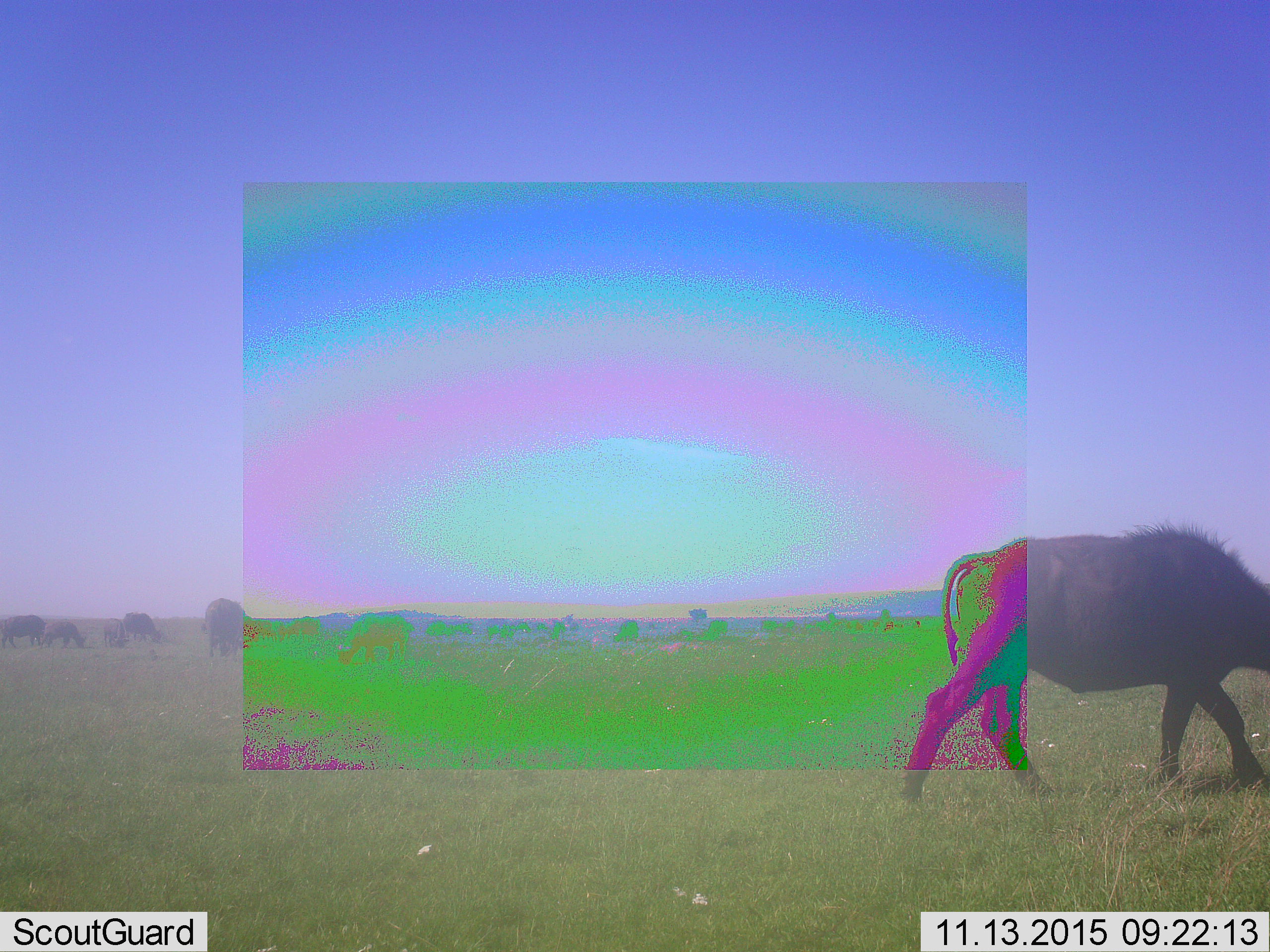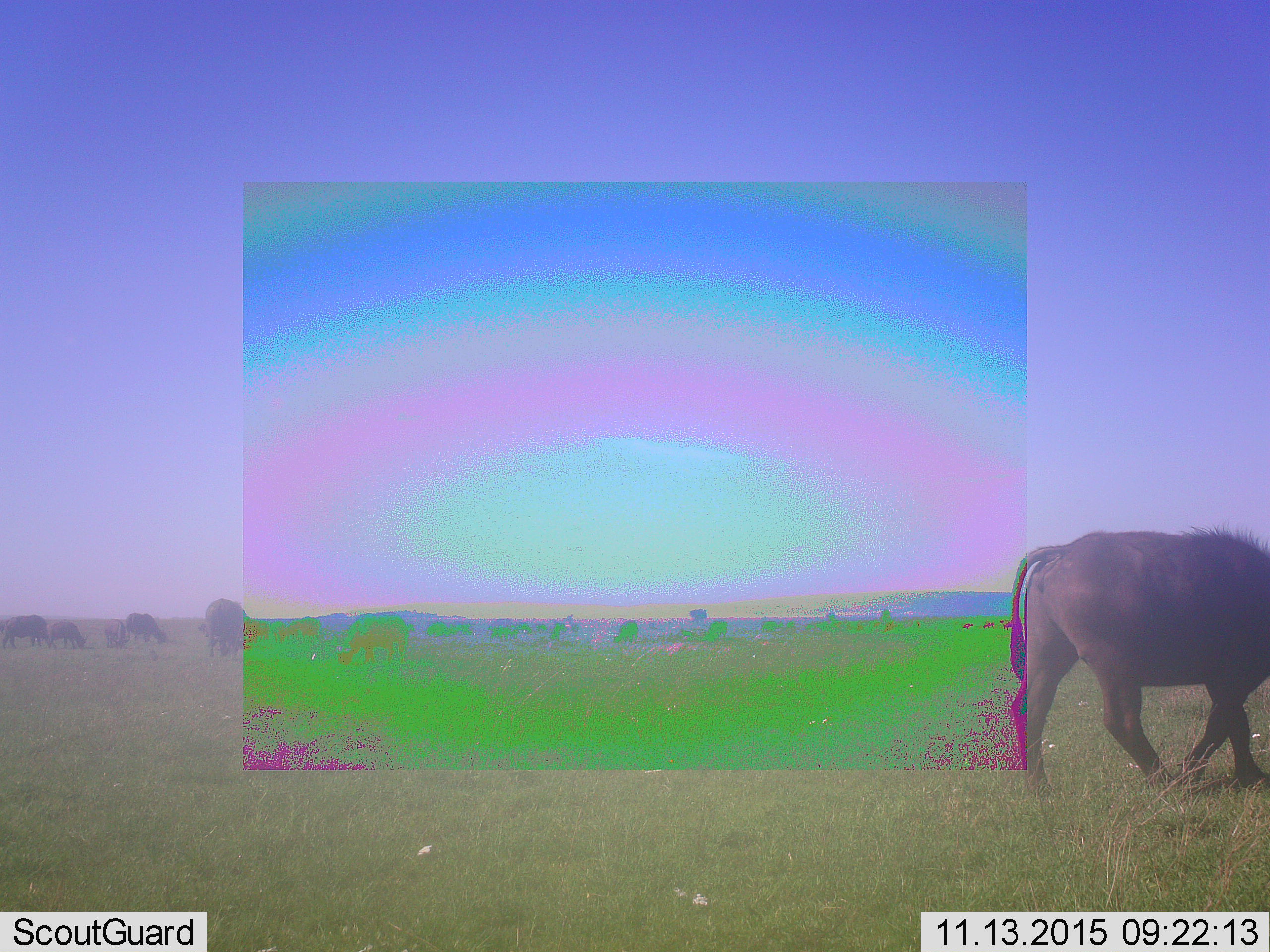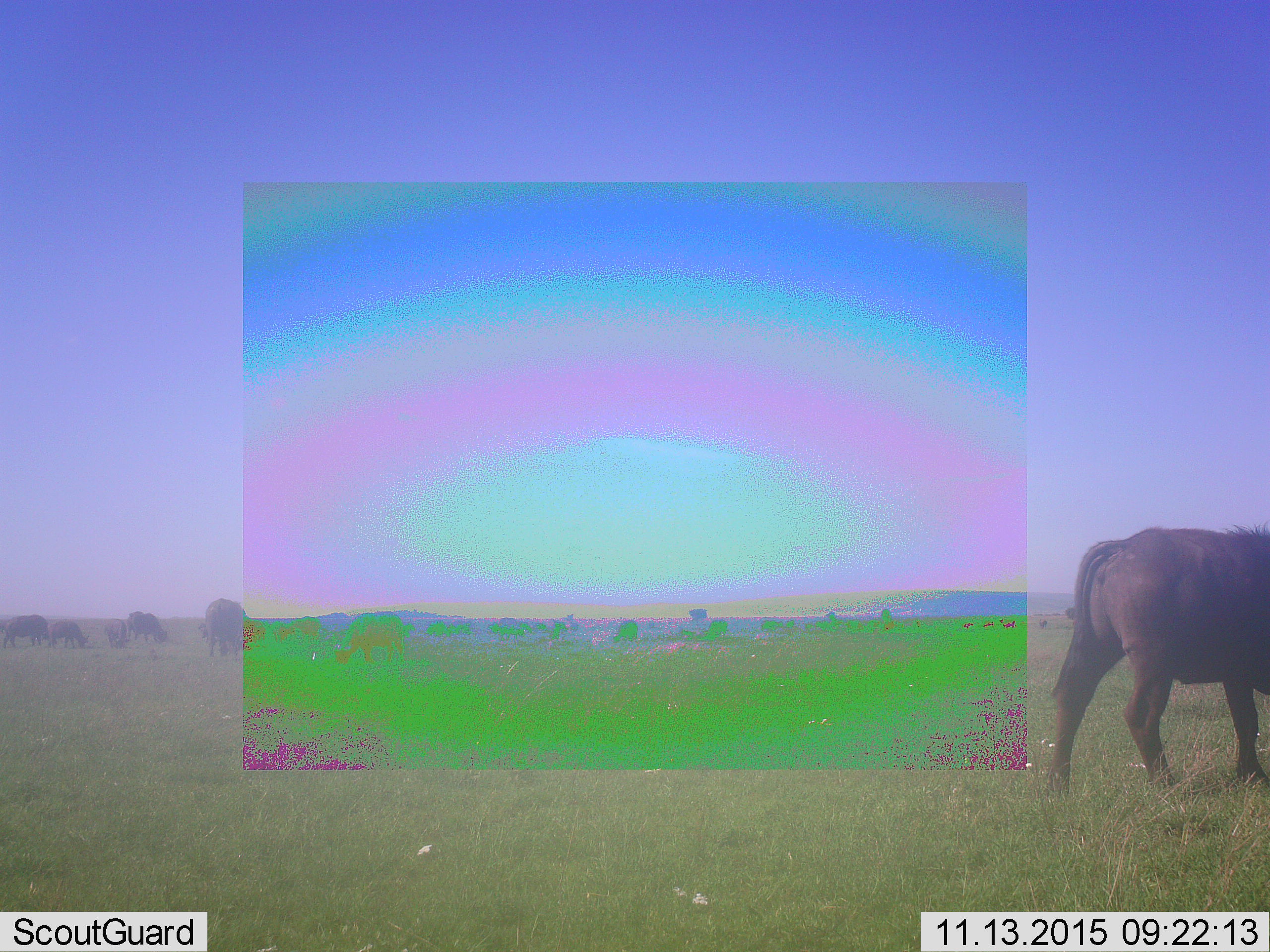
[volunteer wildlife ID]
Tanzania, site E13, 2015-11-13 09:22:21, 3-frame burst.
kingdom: Animalia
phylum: Chordata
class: Mammalia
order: Artiodactyla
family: Bovidae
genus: Syncerus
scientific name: Syncerus caffer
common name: cape buffalo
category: buffalo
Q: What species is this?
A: Buffalo (cape buffalo) (Syncerus caffer).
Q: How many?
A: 8.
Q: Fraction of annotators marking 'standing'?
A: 20%.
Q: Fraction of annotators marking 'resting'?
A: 0%.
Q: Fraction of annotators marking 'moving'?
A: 70%.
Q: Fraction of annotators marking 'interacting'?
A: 0%.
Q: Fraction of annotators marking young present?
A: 30%.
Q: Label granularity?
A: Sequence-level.